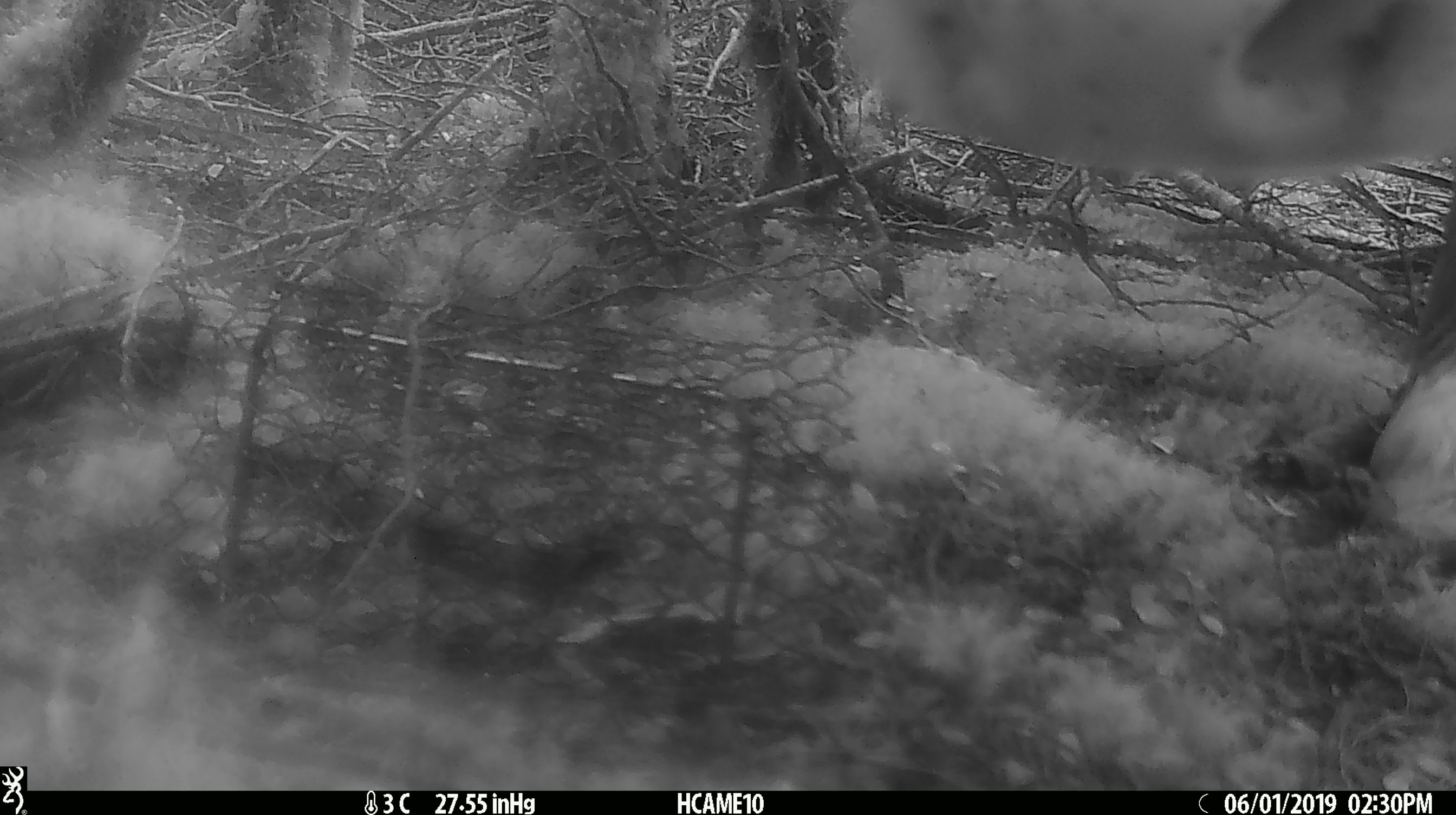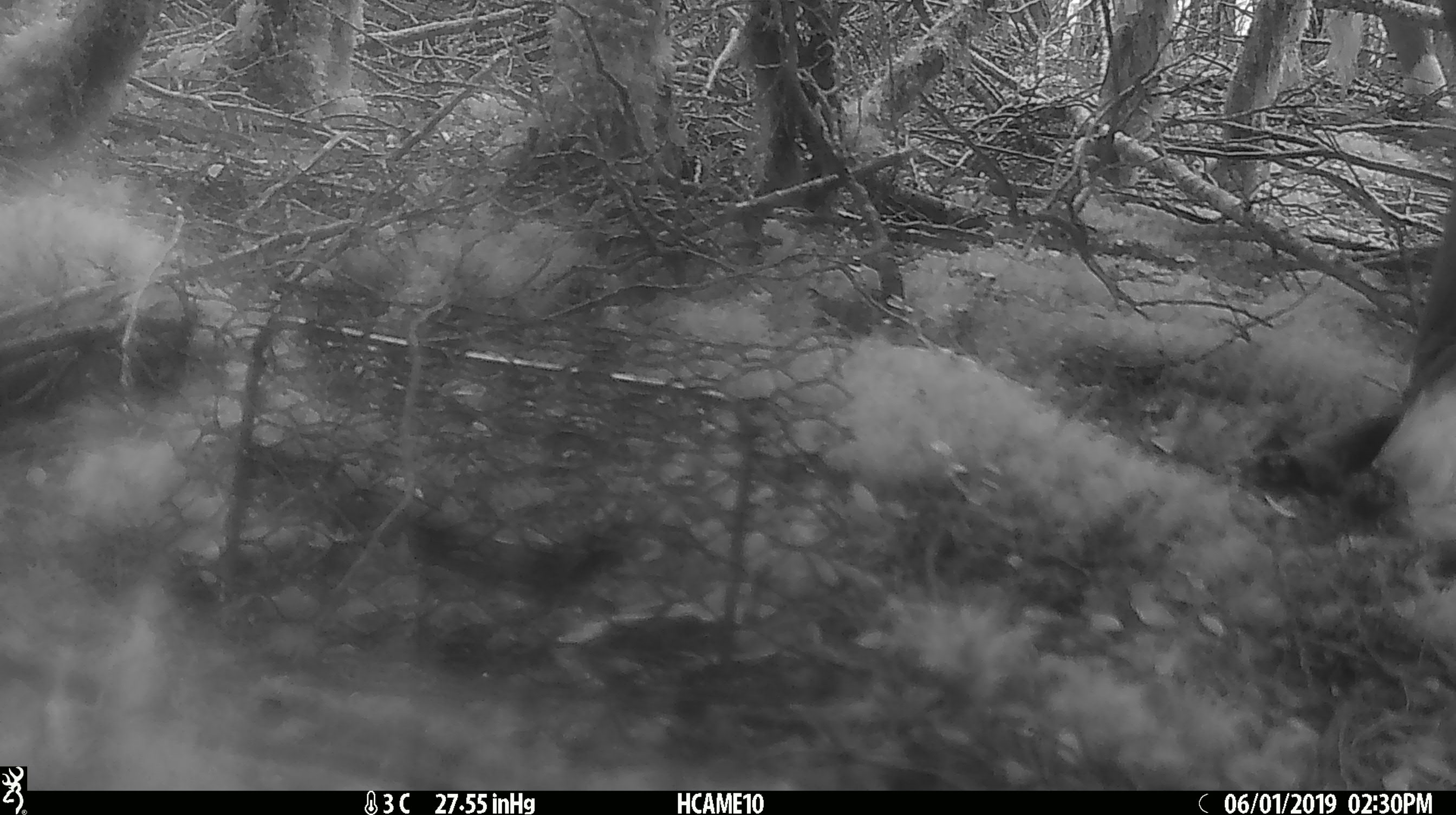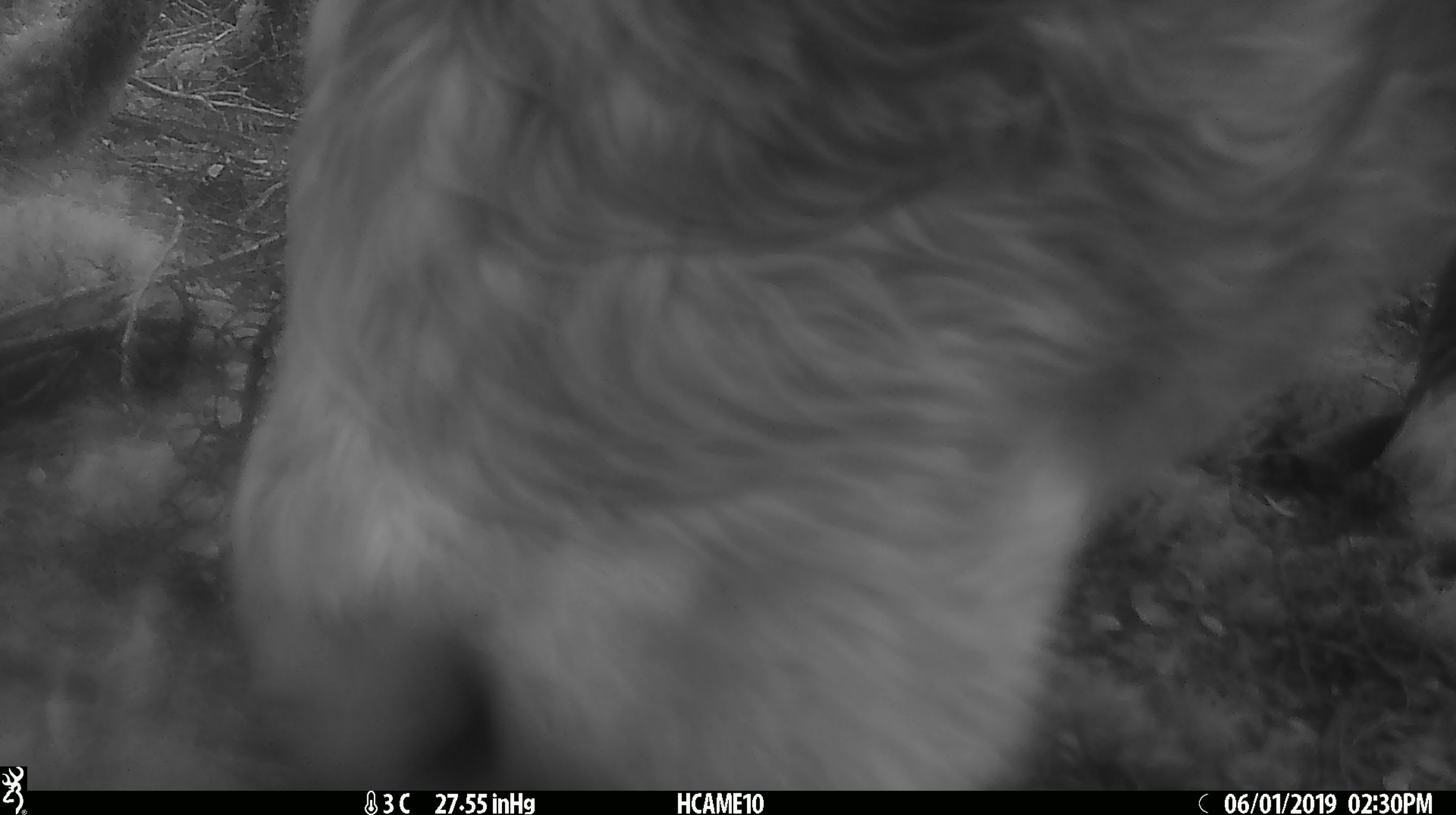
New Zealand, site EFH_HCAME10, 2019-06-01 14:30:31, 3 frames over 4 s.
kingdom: Animalia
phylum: Chordata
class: Mammalia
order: Artiodactyla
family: Bovidae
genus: Bos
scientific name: Bos taurus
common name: domestic cow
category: cow